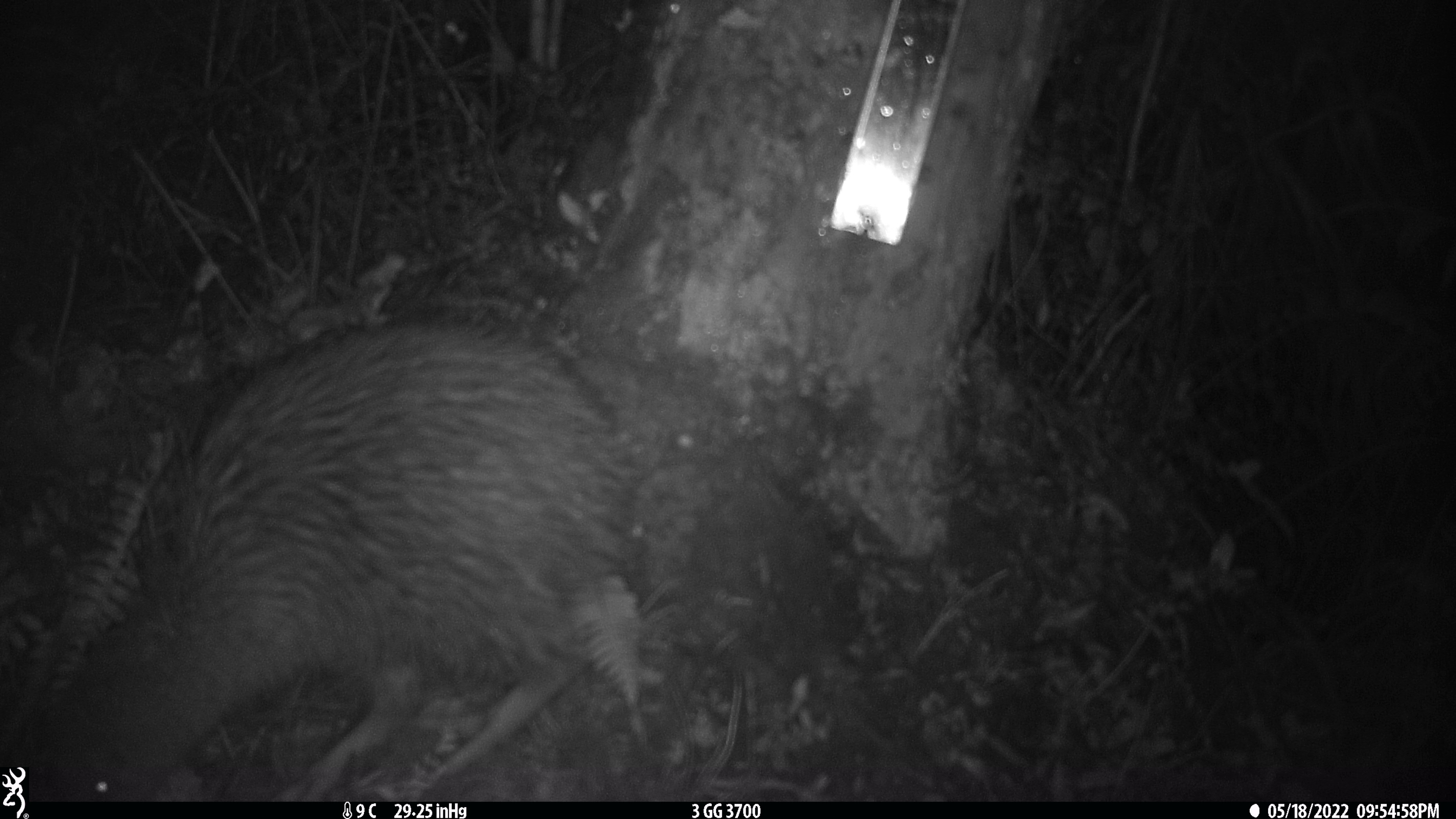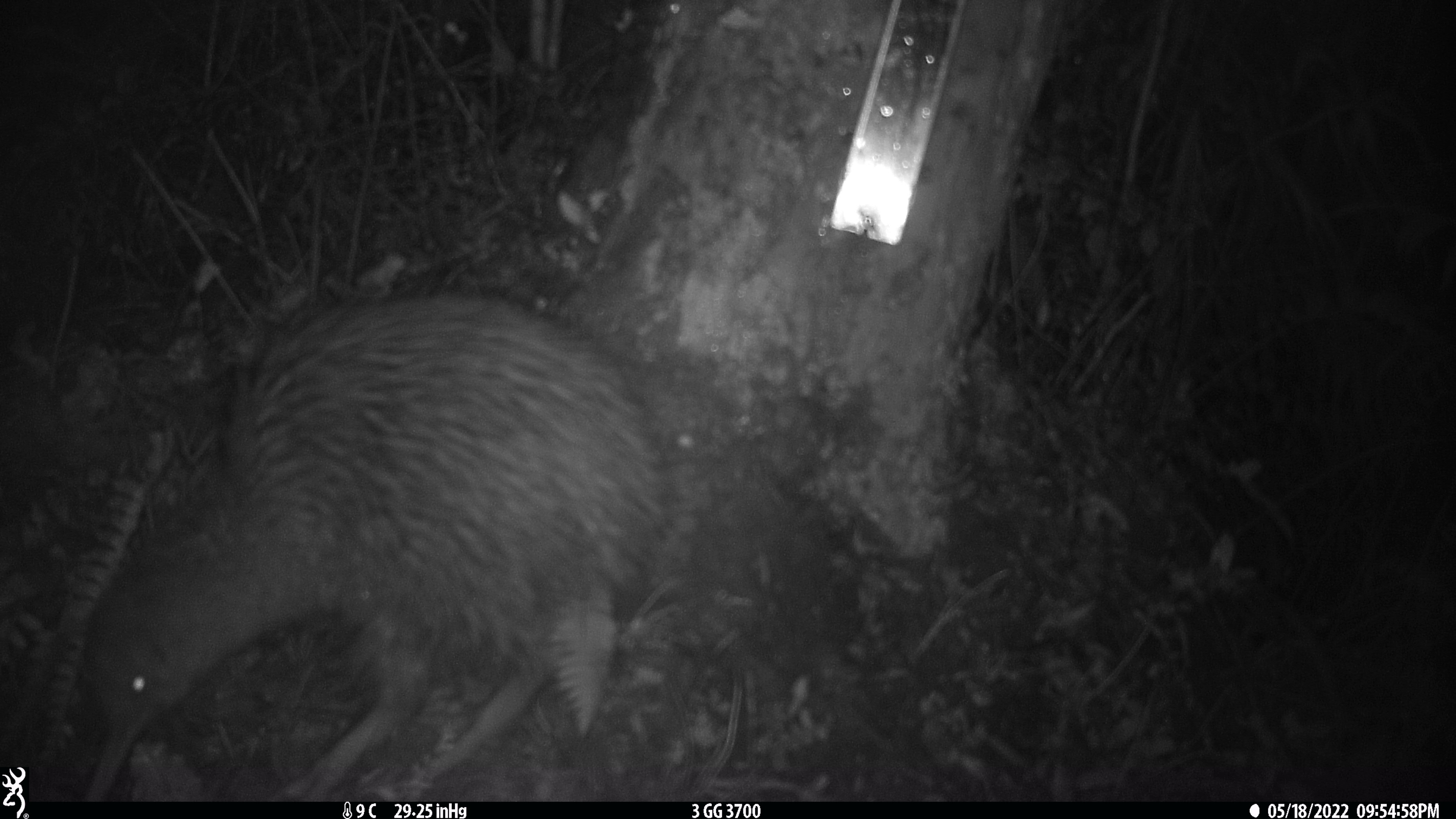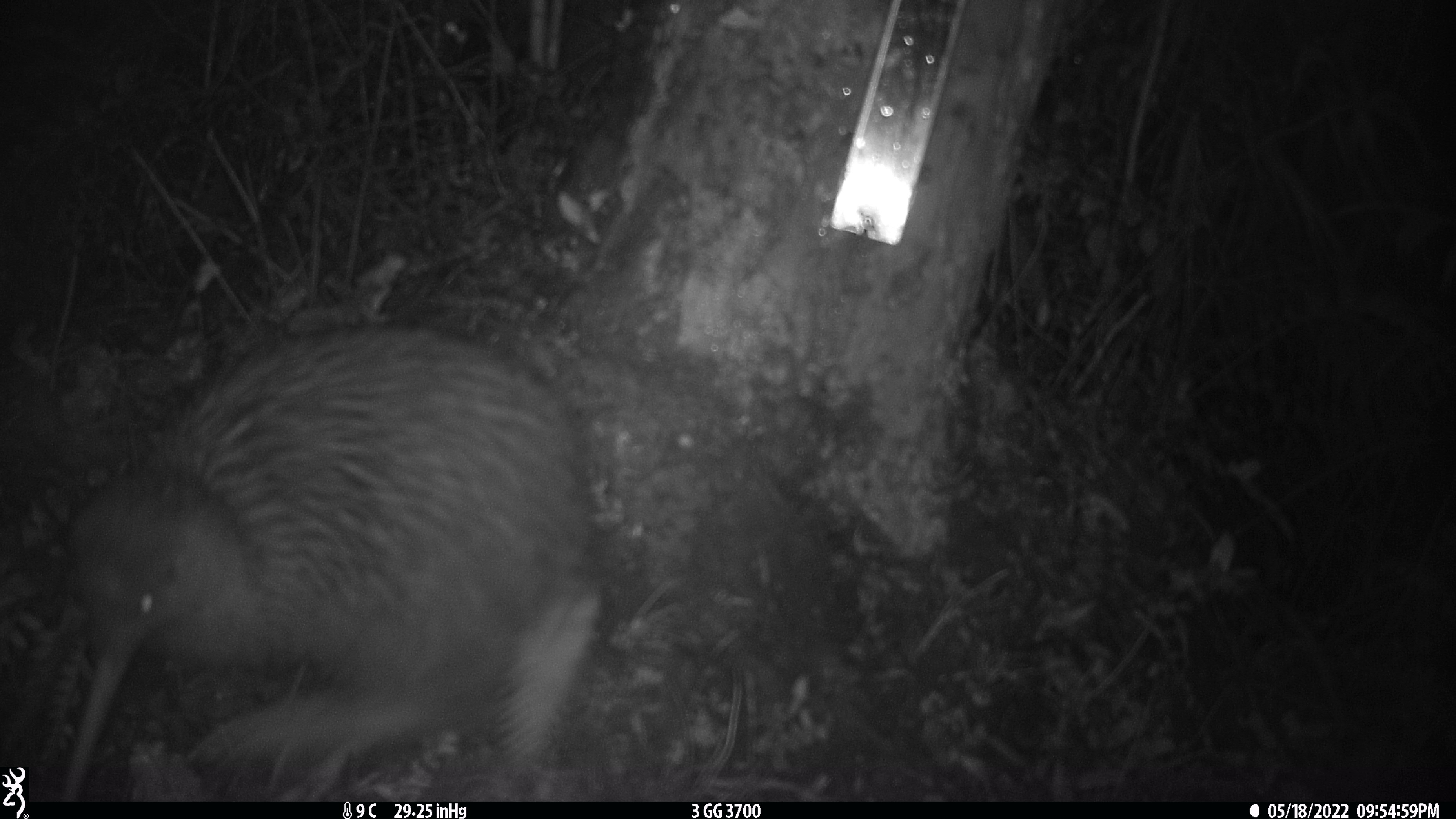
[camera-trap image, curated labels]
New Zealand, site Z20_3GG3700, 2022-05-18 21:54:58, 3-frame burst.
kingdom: Animalia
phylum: Chordata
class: Aves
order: Apterygiformes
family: Apterygidae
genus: Apteryx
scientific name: Apteryx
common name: kiwi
Kiwi (Apteryx).